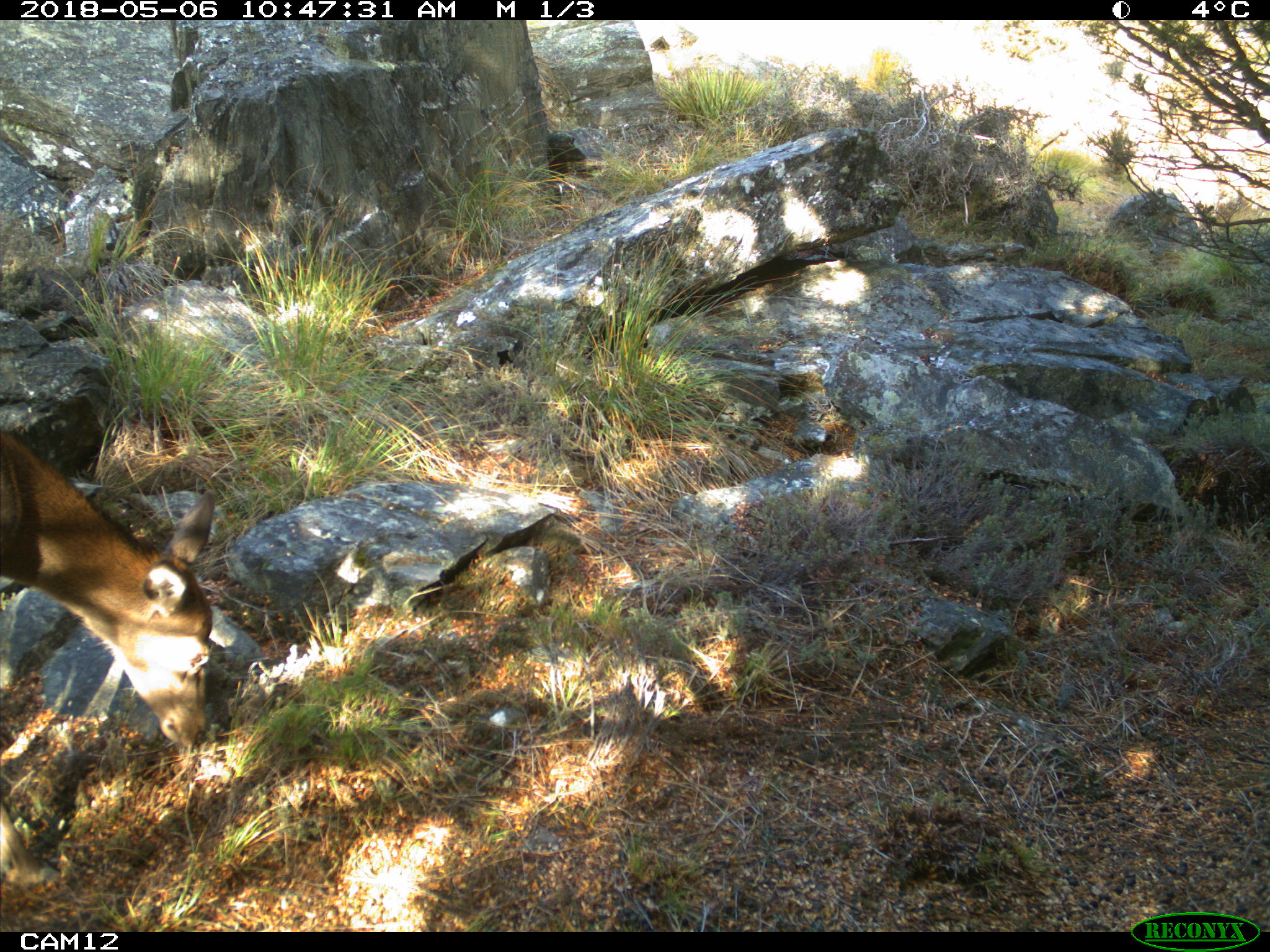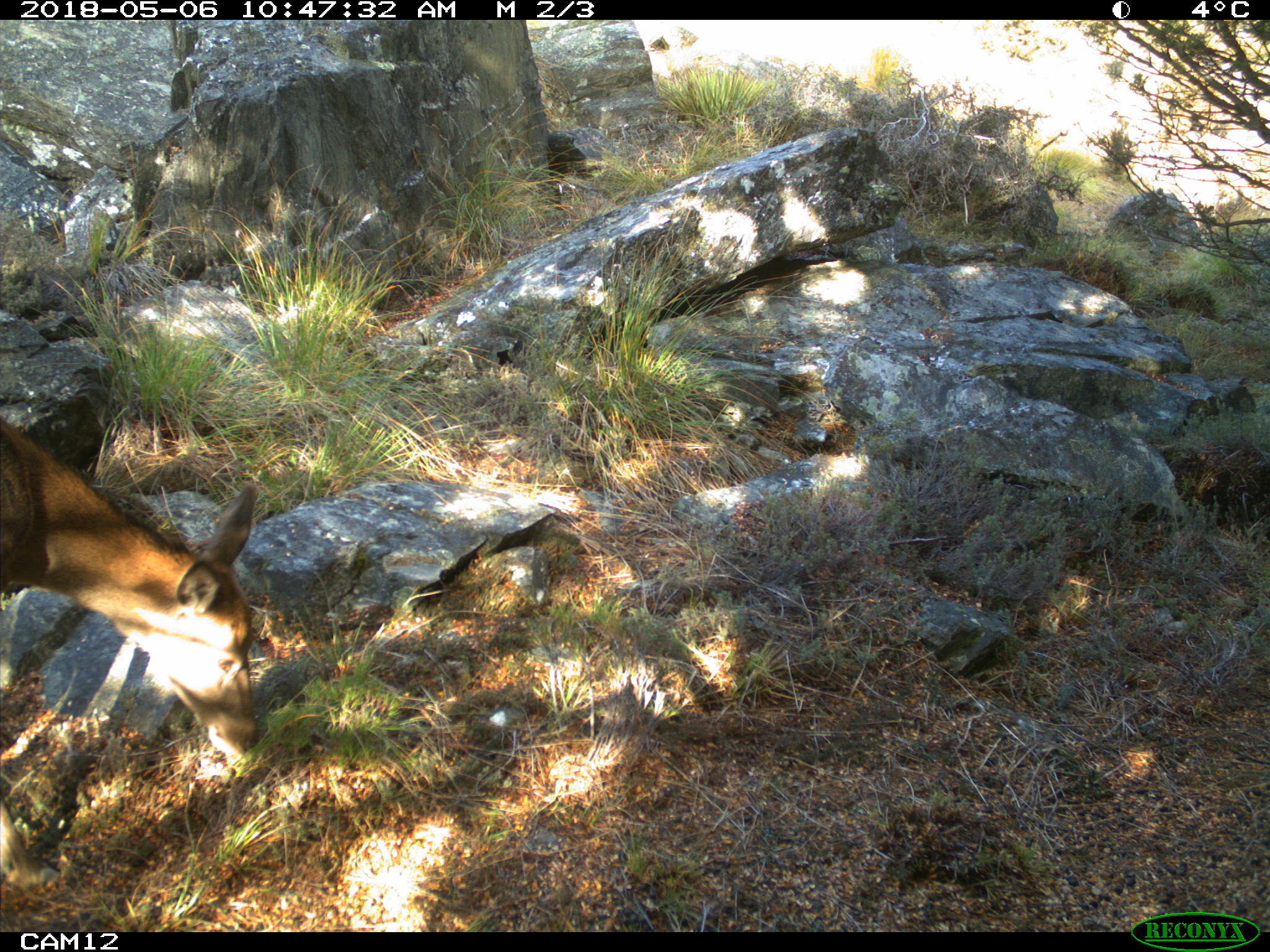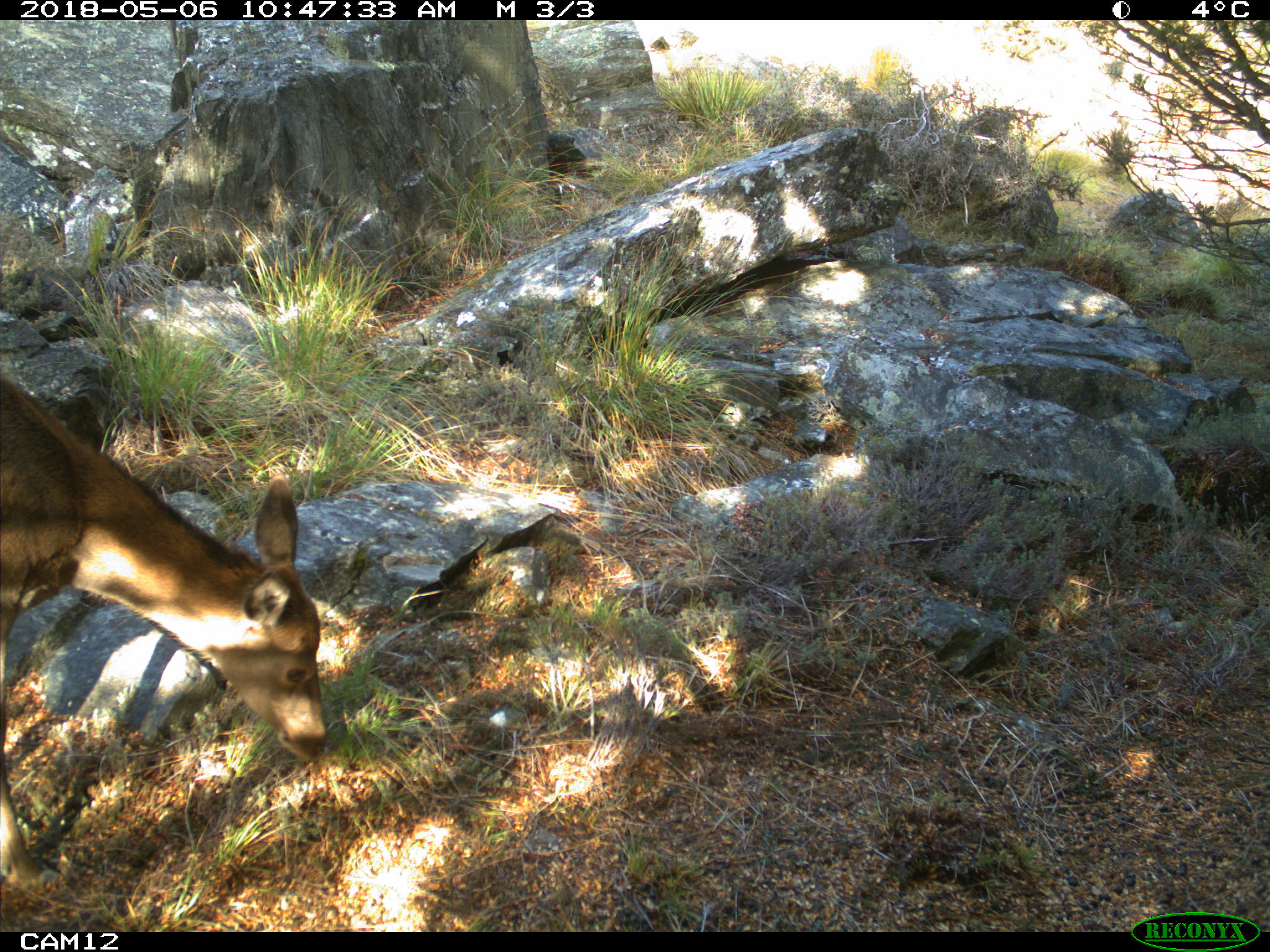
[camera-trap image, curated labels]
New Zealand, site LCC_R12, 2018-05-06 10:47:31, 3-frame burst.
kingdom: Animalia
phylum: Chordata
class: Mammalia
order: Artiodactyla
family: Cervidae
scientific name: Cervidae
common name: deer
Deer (Cervidae).